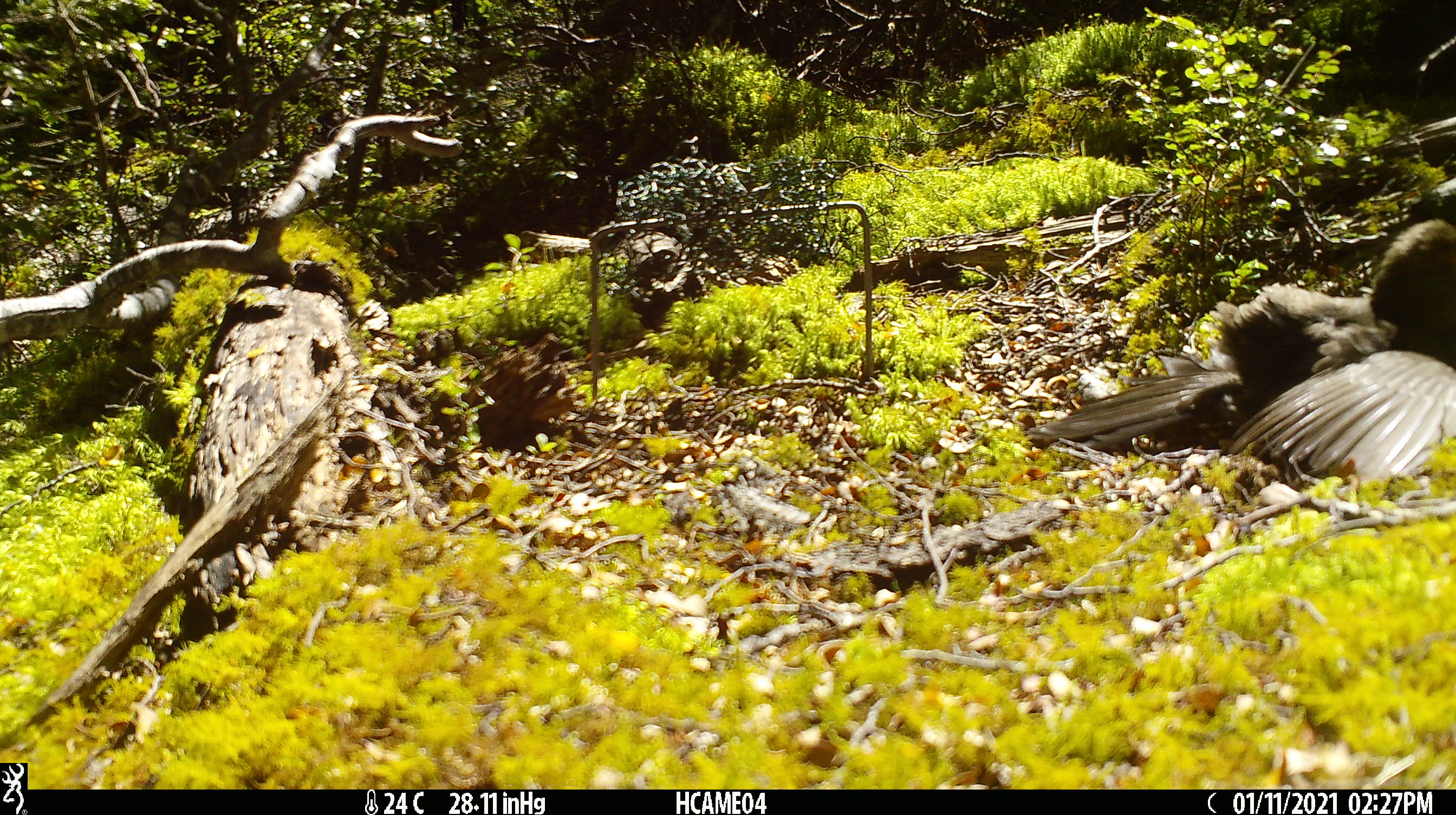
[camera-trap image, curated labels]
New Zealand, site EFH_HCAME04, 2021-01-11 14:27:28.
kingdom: Animalia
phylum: Chordata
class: Aves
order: Passeriformes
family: Turdidae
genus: Turdus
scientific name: Turdus merula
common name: eurasian blackbird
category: blackbird